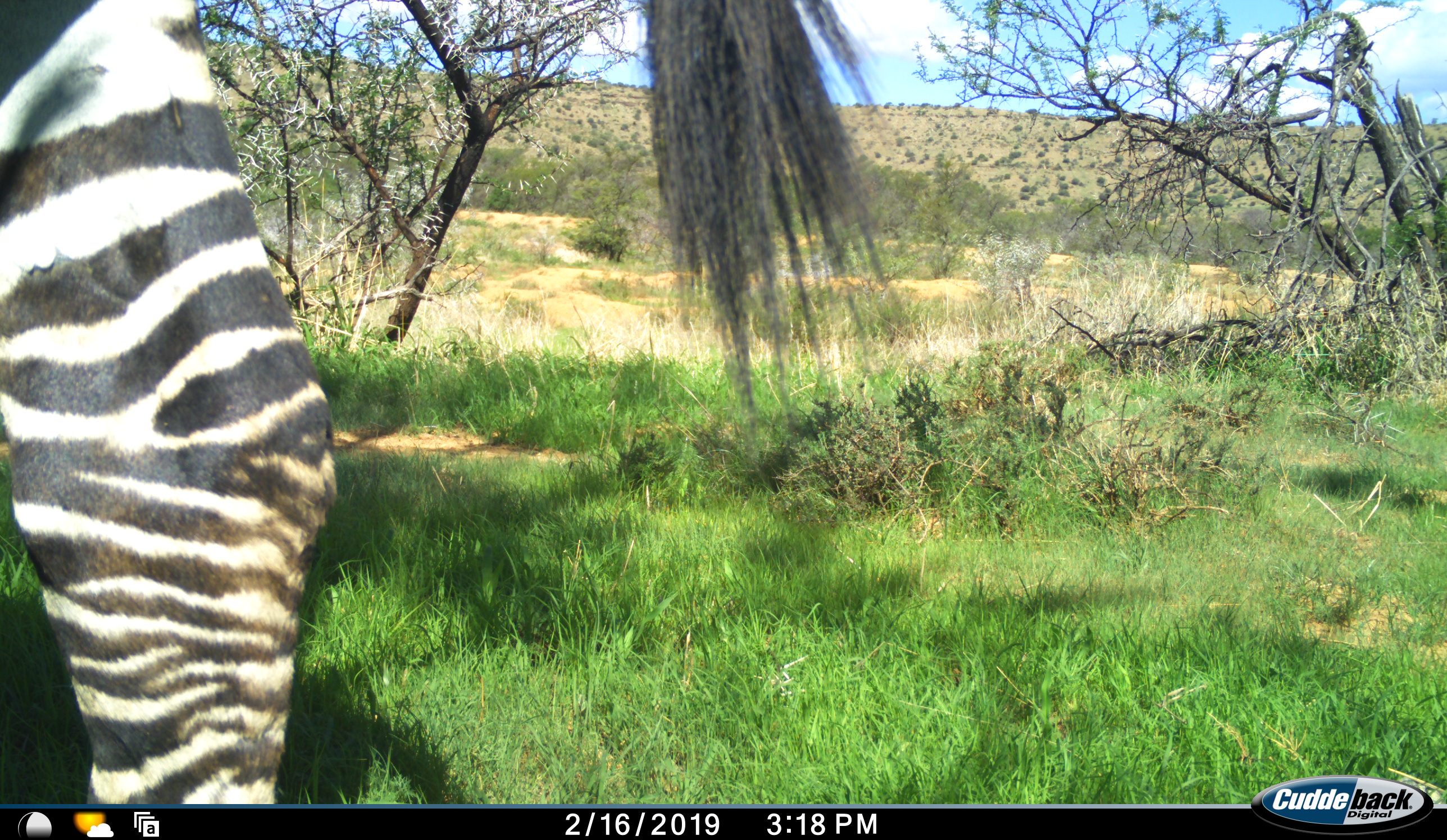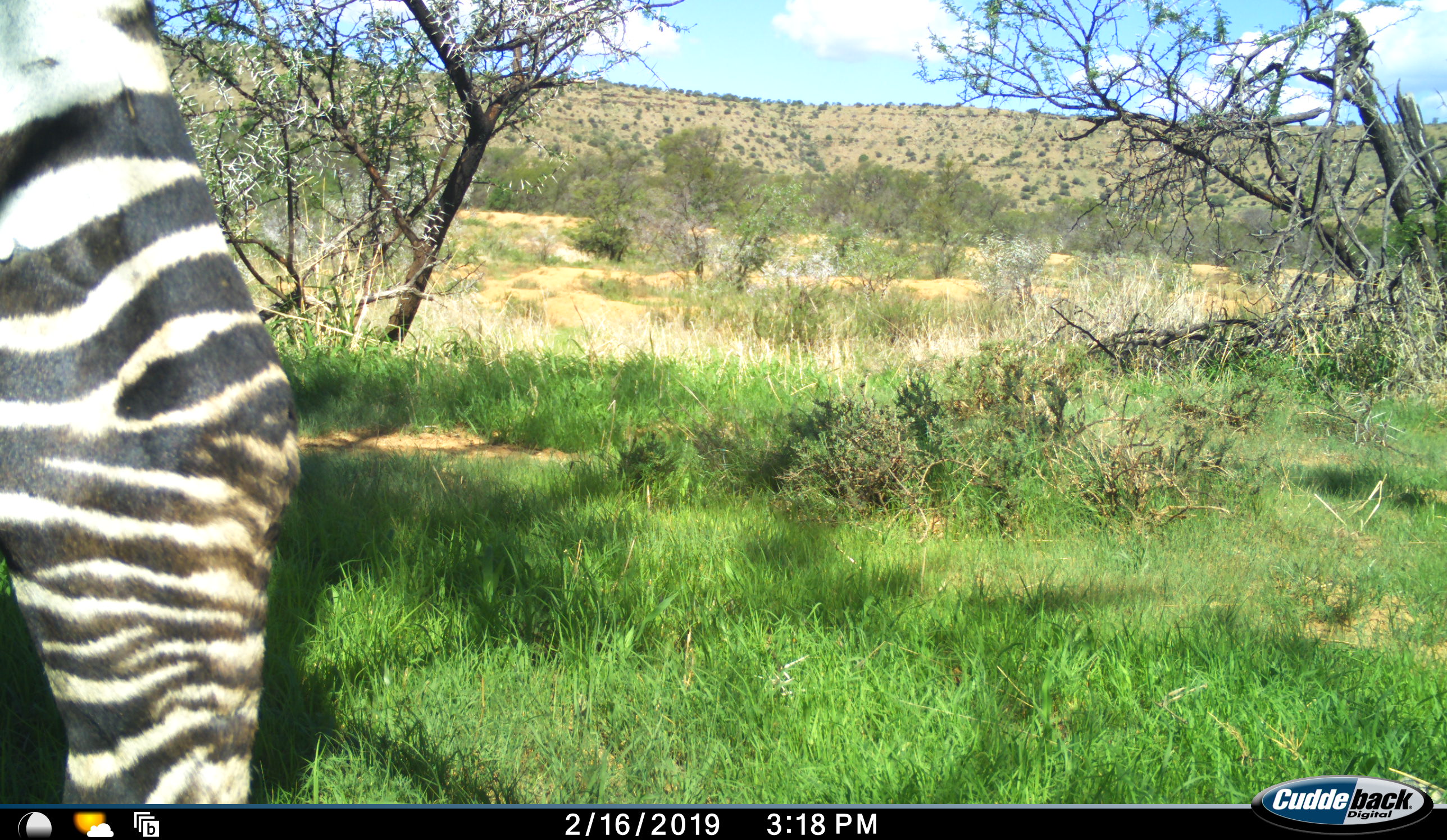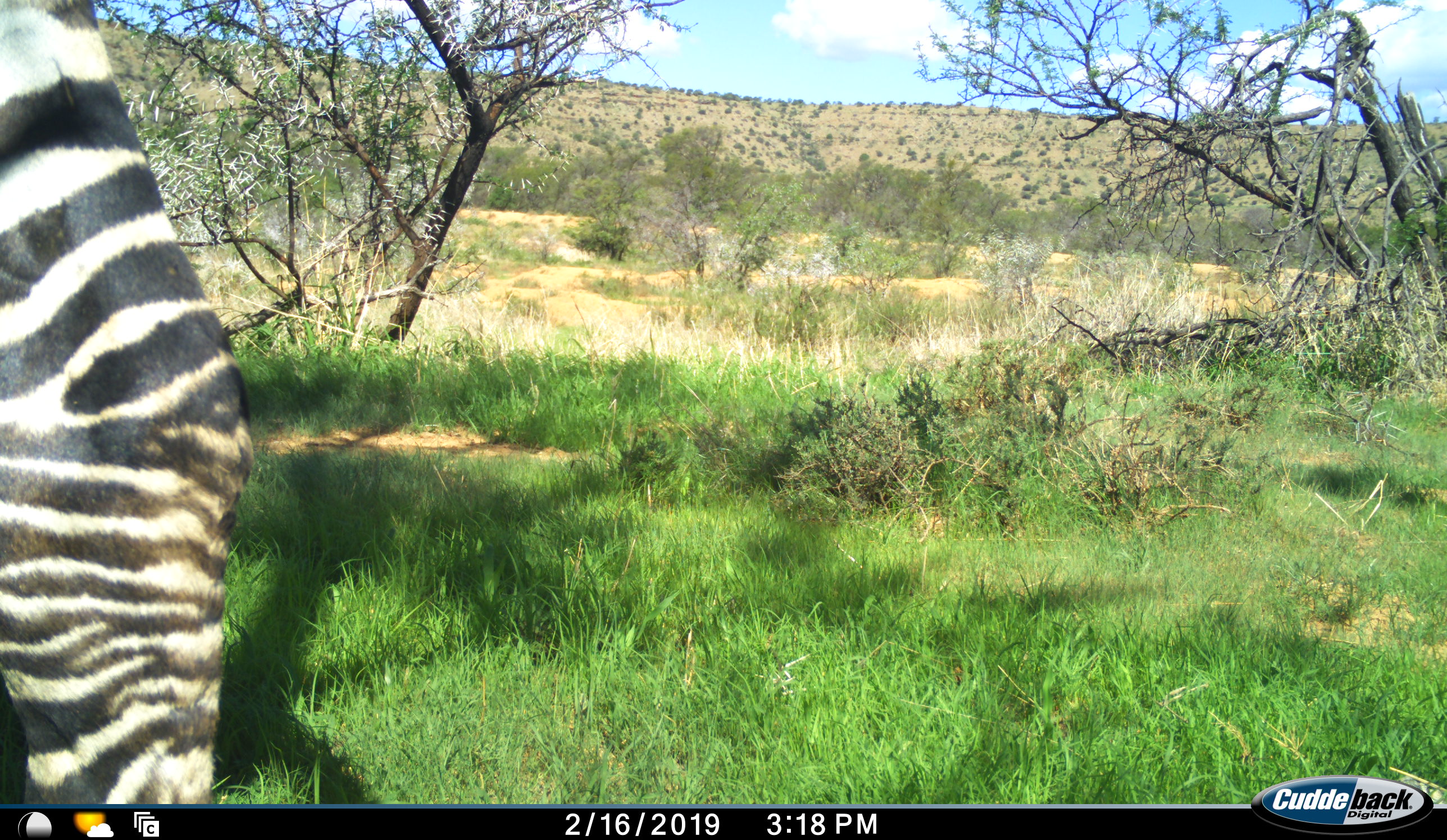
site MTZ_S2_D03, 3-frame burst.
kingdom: Animalia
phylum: Chordata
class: Mammalia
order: Perissodactyla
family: Equidae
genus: Equus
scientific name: Equus zebra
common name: mountain zebra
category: zebramountain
Zebramountain (mountain zebra) (Equus zebra), count 1. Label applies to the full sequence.